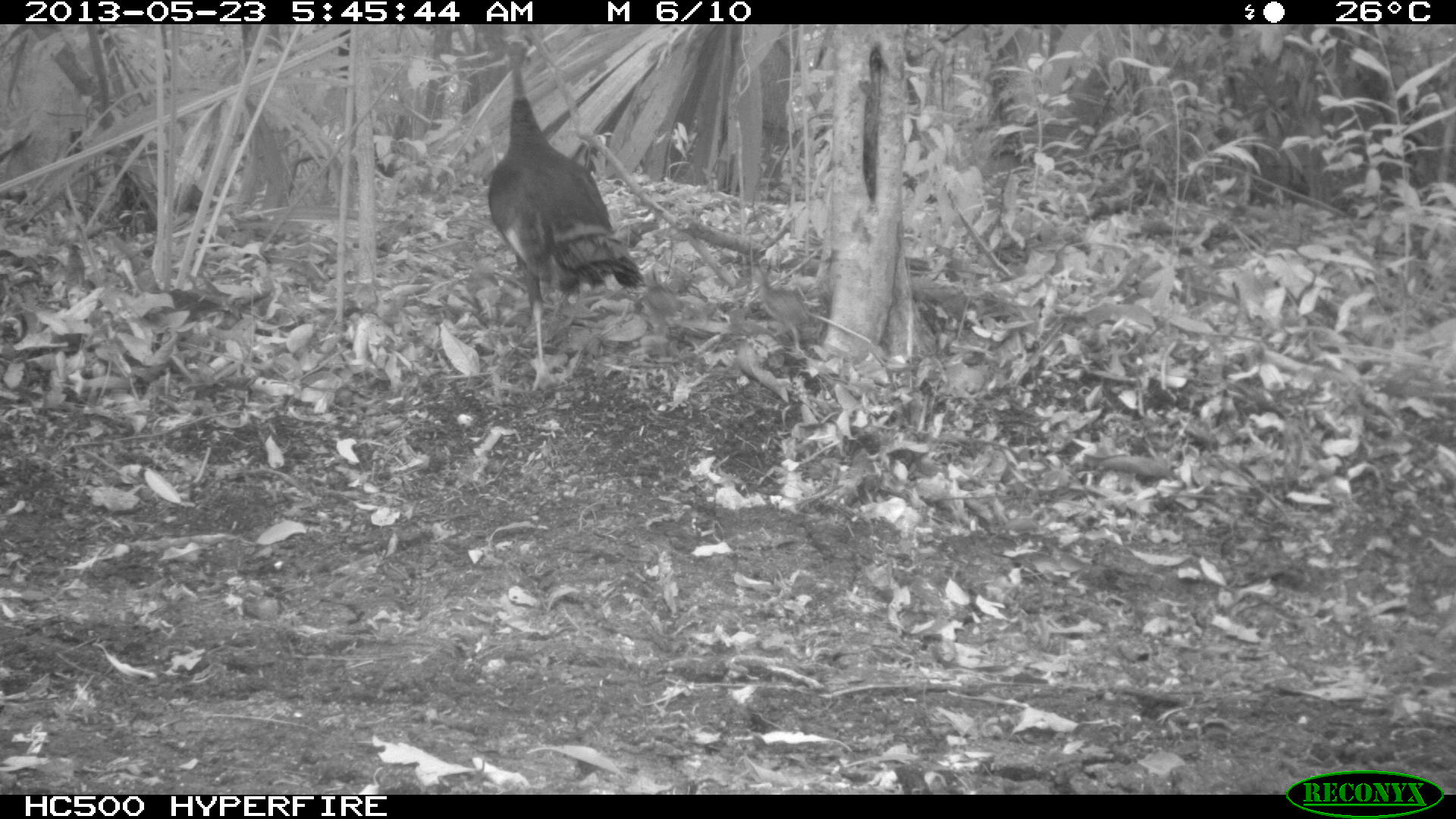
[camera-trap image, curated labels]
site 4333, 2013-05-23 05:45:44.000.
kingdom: Animalia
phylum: Chordata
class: Aves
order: Galliformes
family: Phasianidae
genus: Meleagris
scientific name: Meleagris ocellata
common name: ocellated turkey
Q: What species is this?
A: Meleagris ocellata (ocellated turkey).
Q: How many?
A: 6.